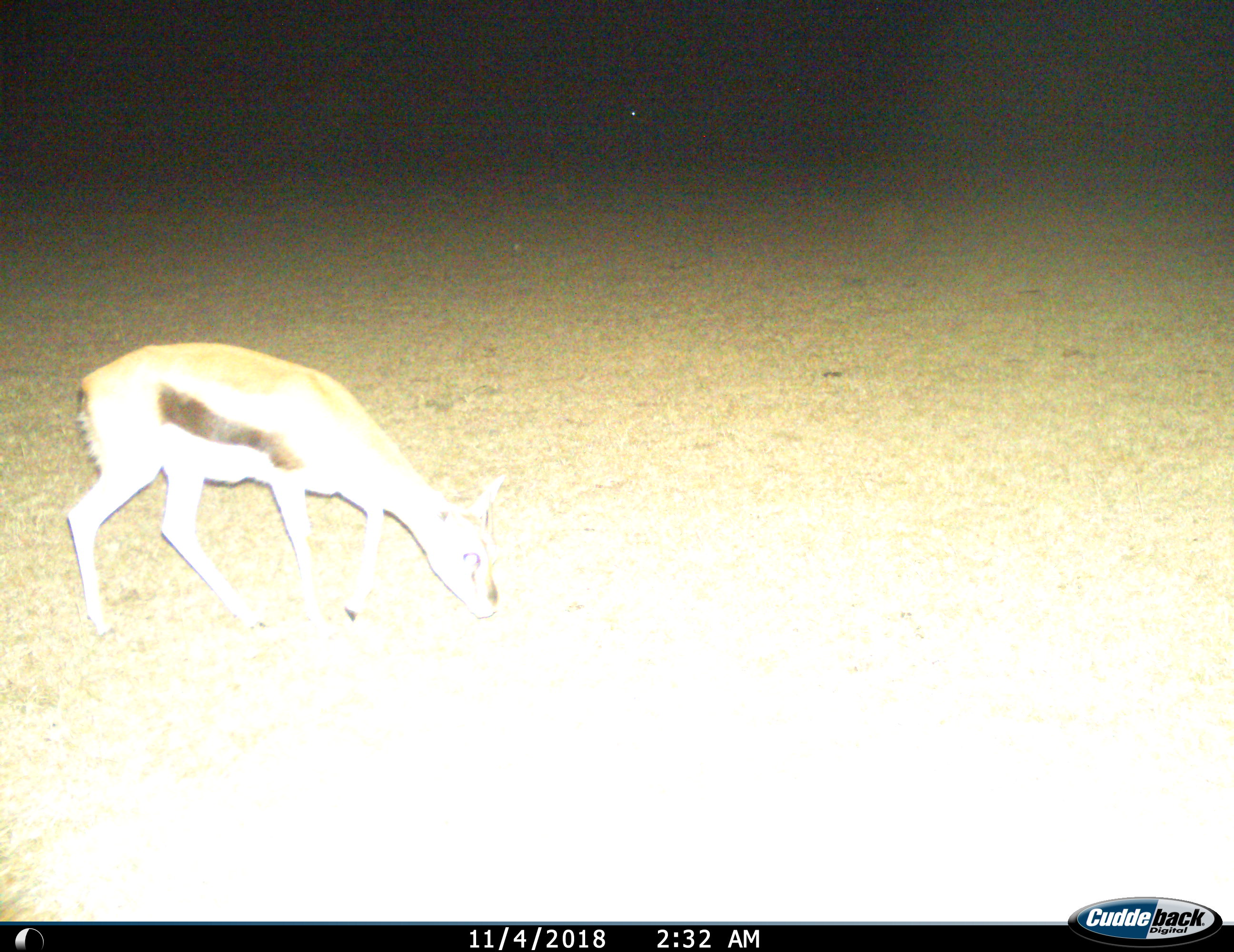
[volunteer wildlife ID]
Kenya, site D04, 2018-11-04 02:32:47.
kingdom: Animalia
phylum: Chordata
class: Mammalia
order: Artiodactyla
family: Bovidae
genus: Eudorcas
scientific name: Eudorcas thomsonii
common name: thomson's gazelle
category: gazellethomsons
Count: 1.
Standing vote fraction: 12%.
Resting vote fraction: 0%.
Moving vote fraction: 0%.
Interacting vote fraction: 0%.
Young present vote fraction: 0%.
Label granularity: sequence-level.